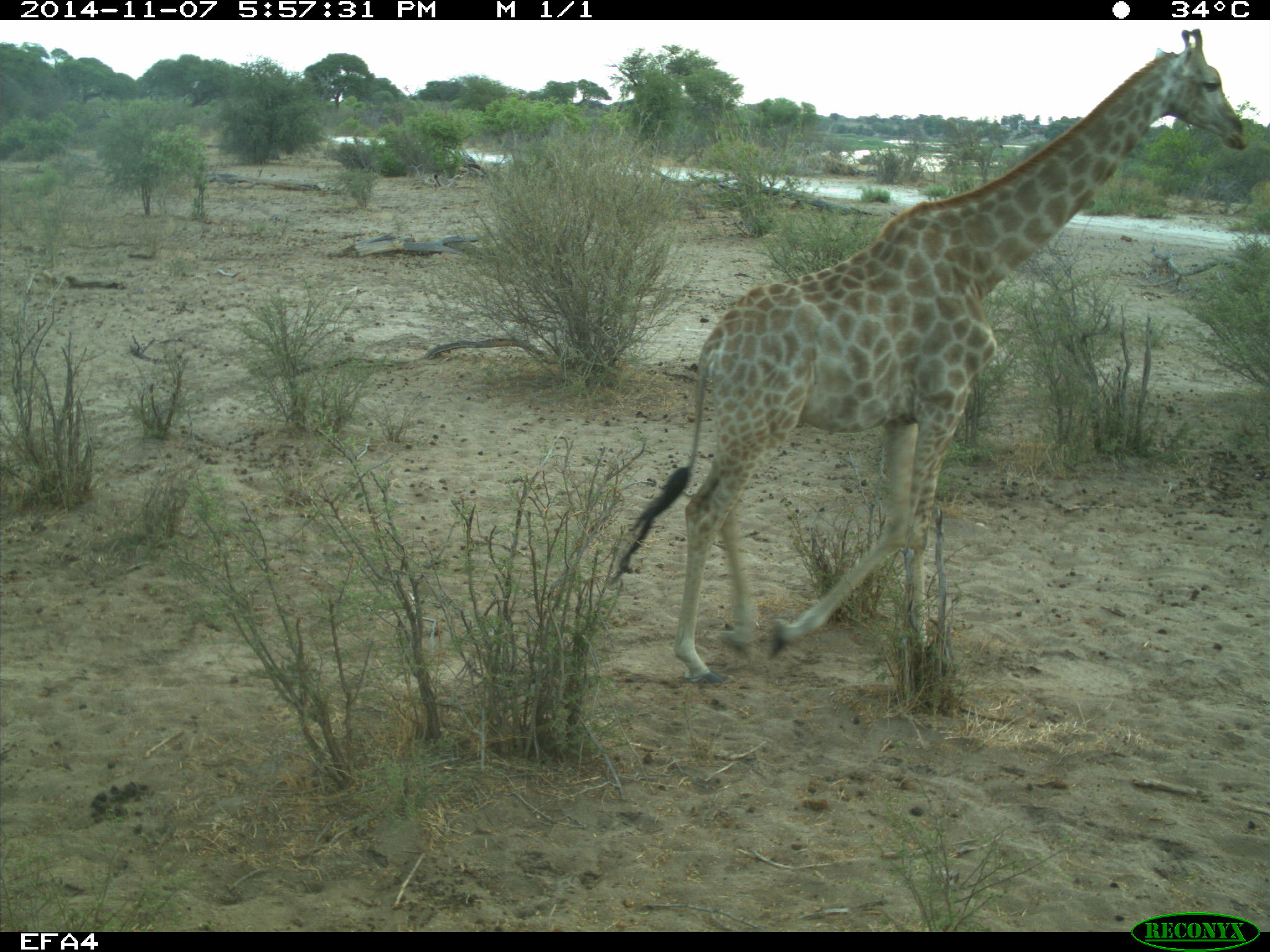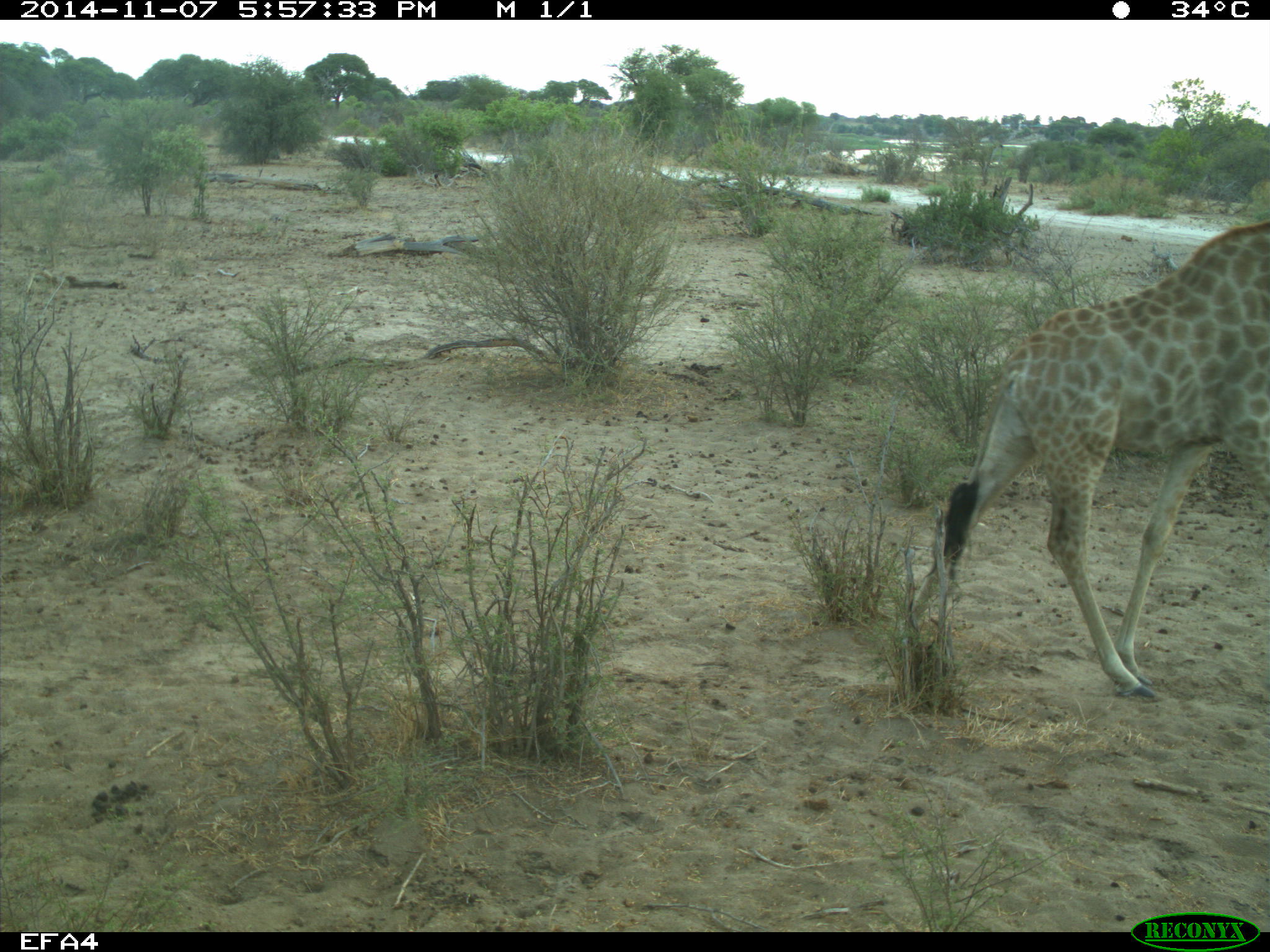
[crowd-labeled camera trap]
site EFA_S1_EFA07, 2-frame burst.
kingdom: Animalia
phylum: Chordata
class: Mammalia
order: Artiodactyla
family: Giraffidae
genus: Giraffa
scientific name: Giraffa camelopardalis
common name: giraffe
Giraffe (Giraffa camelopardalis), count 1. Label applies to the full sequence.